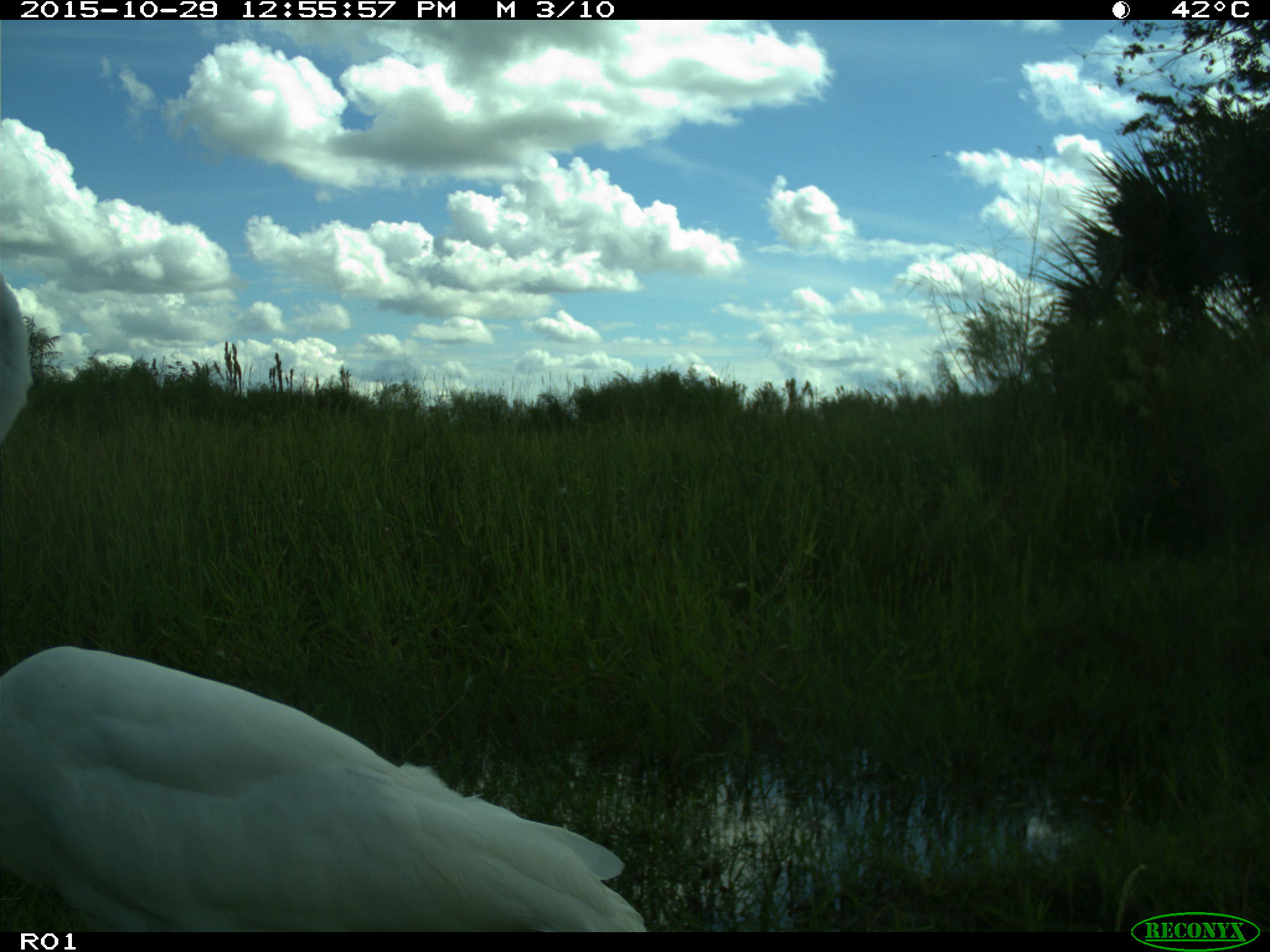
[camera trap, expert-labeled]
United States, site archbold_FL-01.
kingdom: Animalia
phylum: Chordata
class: Aves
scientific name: Aves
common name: birds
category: unidentified bird